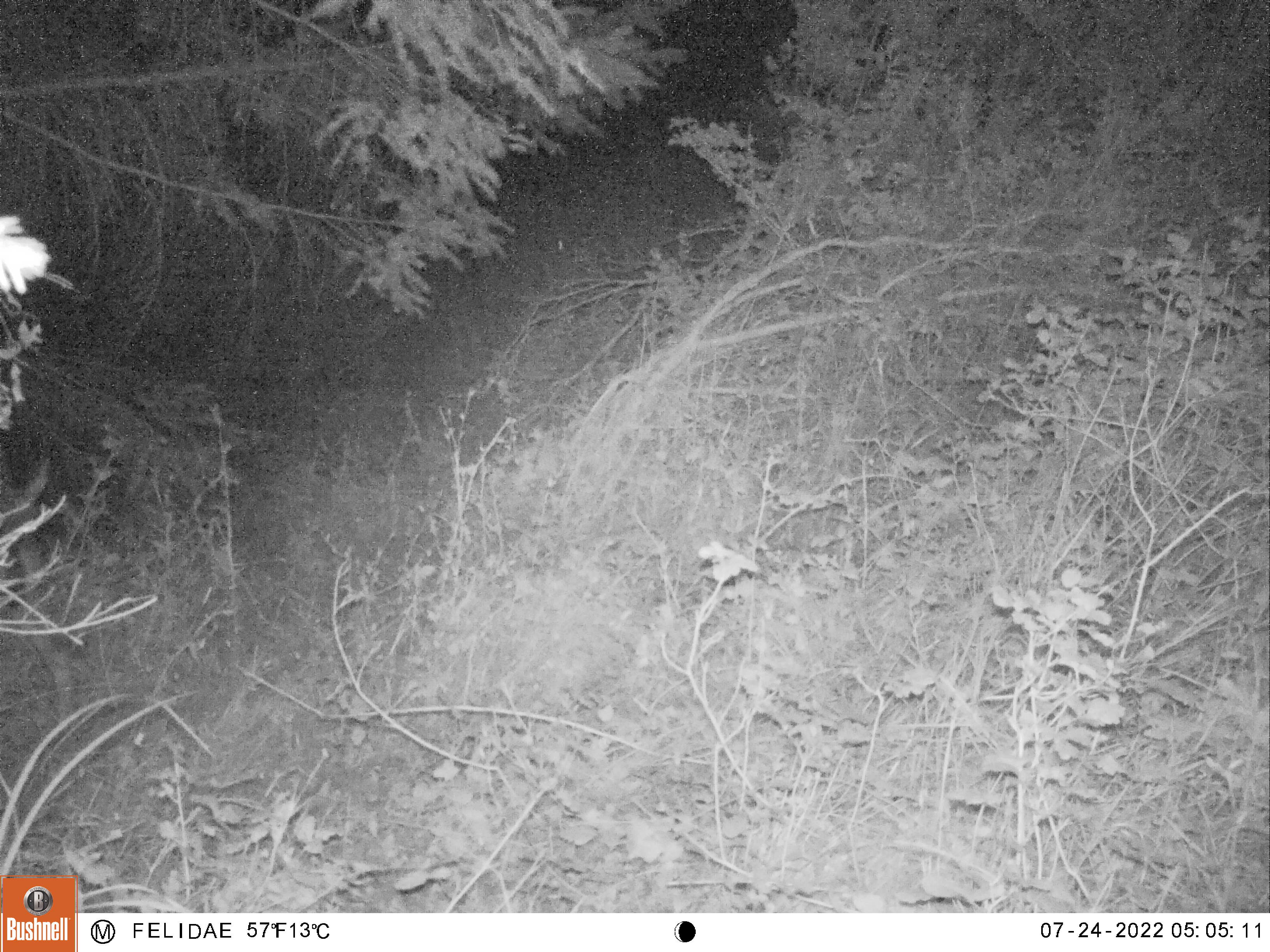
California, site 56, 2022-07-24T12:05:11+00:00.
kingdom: Animalia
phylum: Chordata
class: Mammalia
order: Artiodactyla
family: Cervidae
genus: Odocoileus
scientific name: Odocoileus hemionus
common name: mule deer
Mule deer (Odocoileus hemionus).